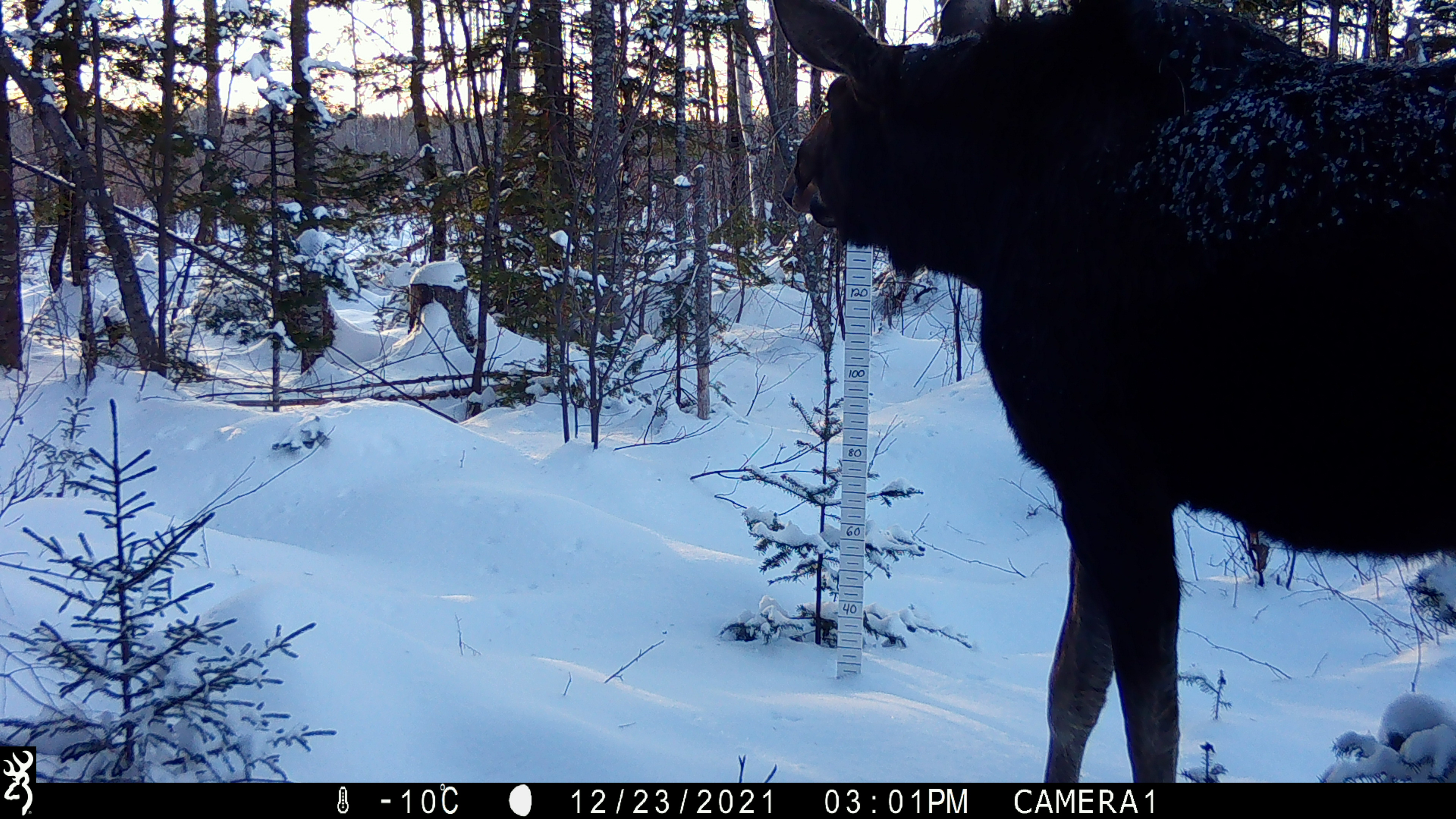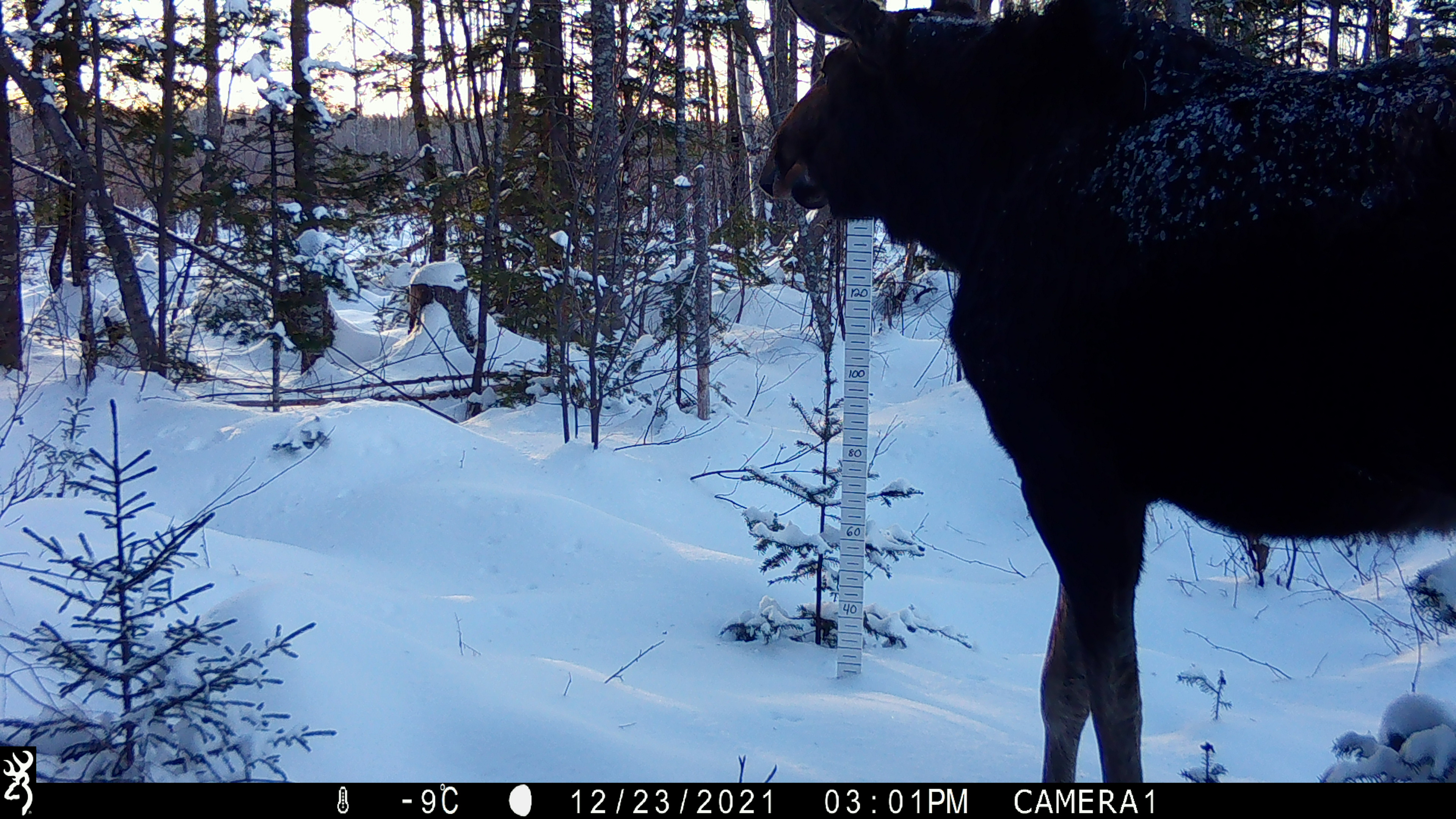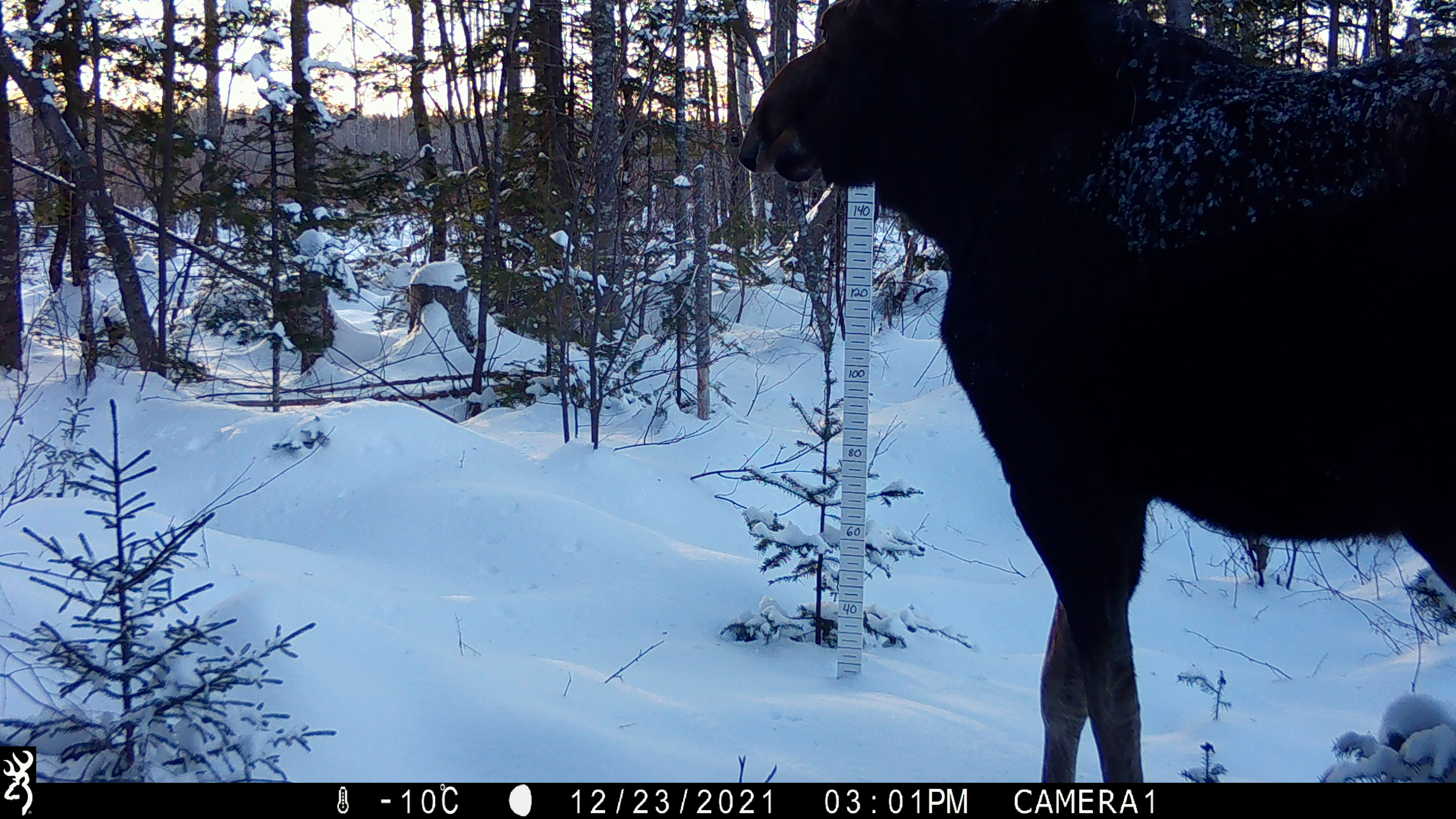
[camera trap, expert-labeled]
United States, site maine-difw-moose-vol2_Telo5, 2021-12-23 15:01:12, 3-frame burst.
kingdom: Animalia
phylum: Chordata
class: Mammalia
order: Artiodactyla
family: Cervidae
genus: Alces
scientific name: Alces alces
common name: moose